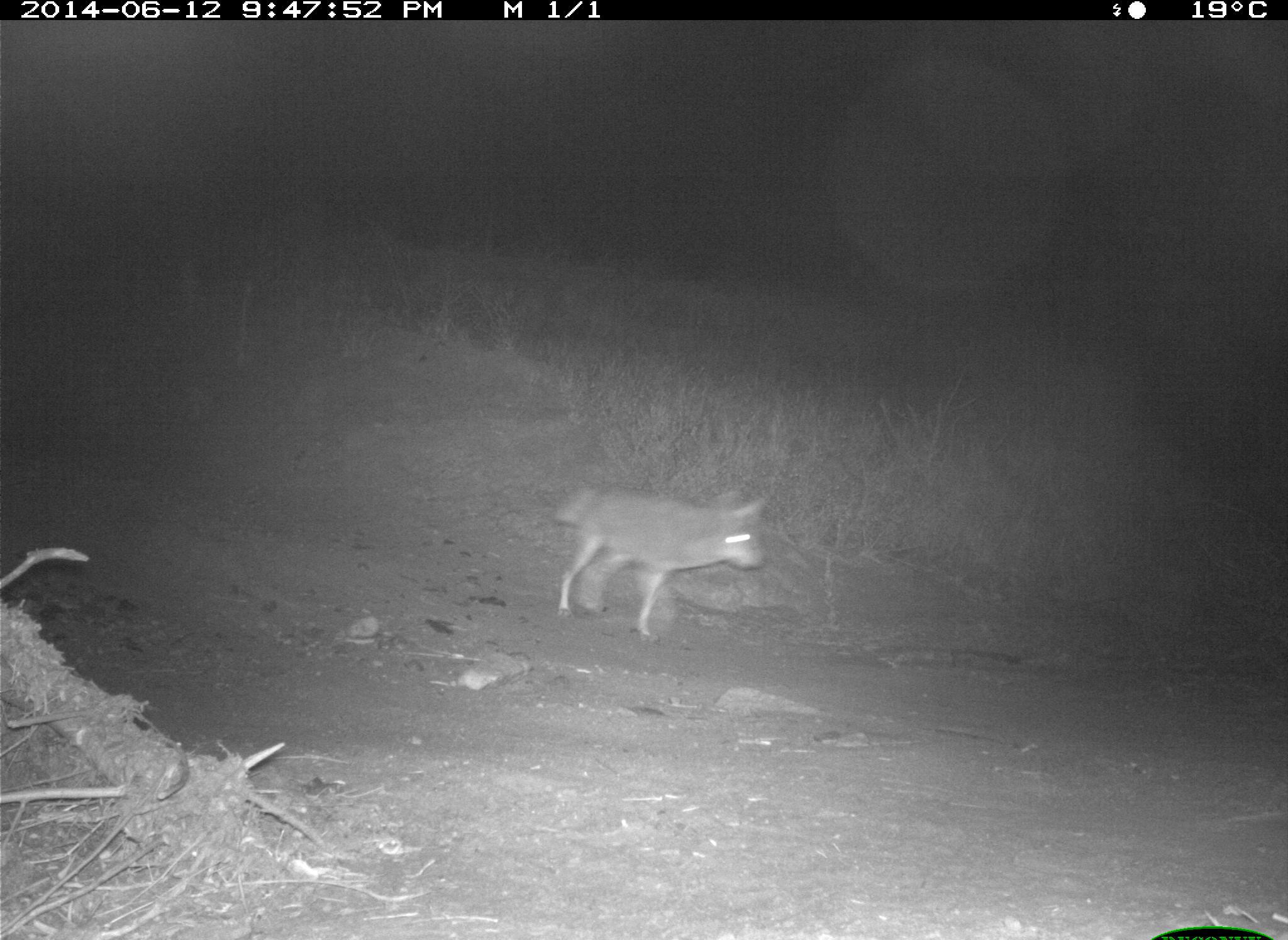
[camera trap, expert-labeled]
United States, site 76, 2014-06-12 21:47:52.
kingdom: Animalia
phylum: Chordata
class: Mammalia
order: Carnivora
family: Canidae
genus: Canis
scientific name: Canis latrans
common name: coyote